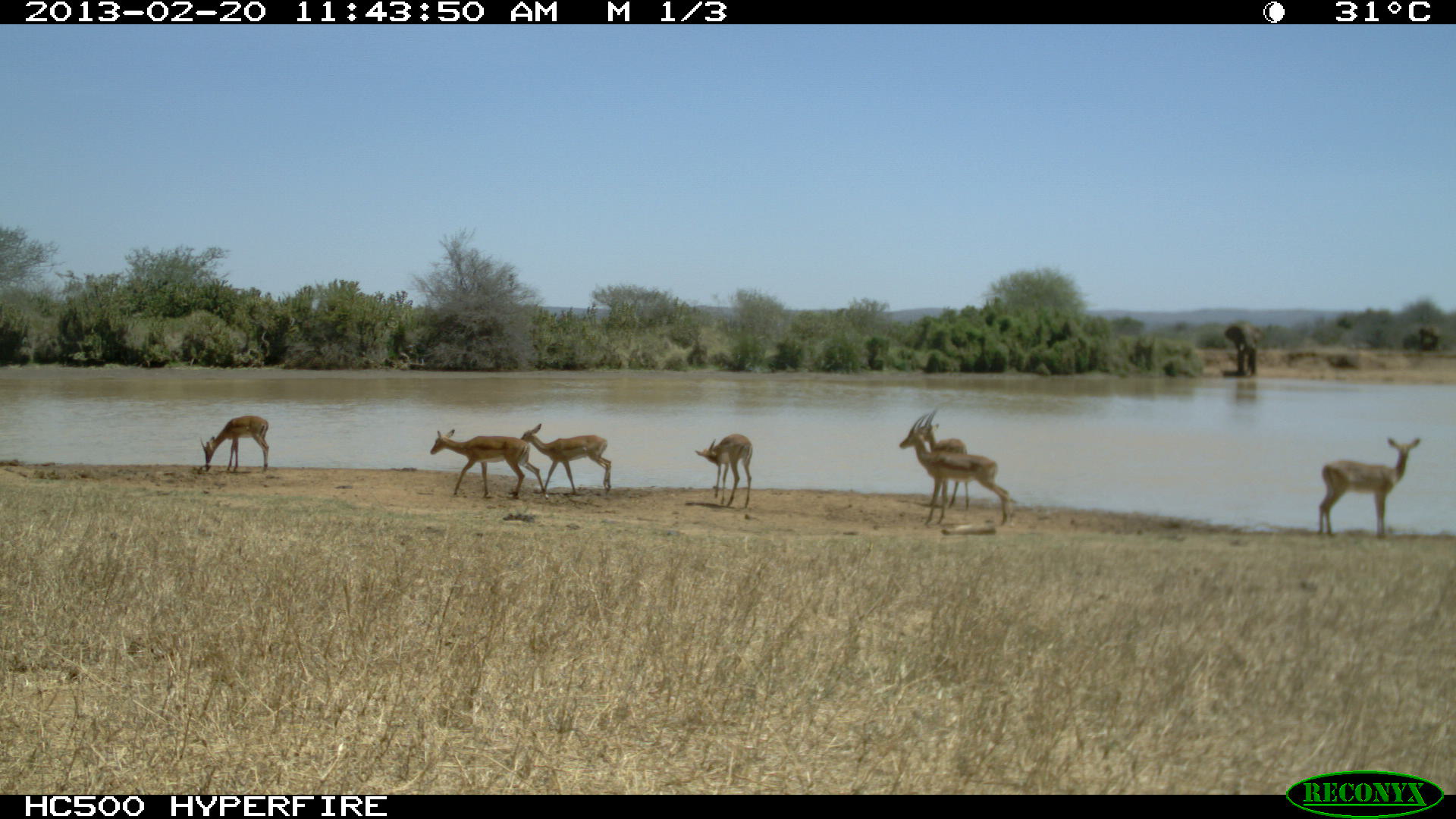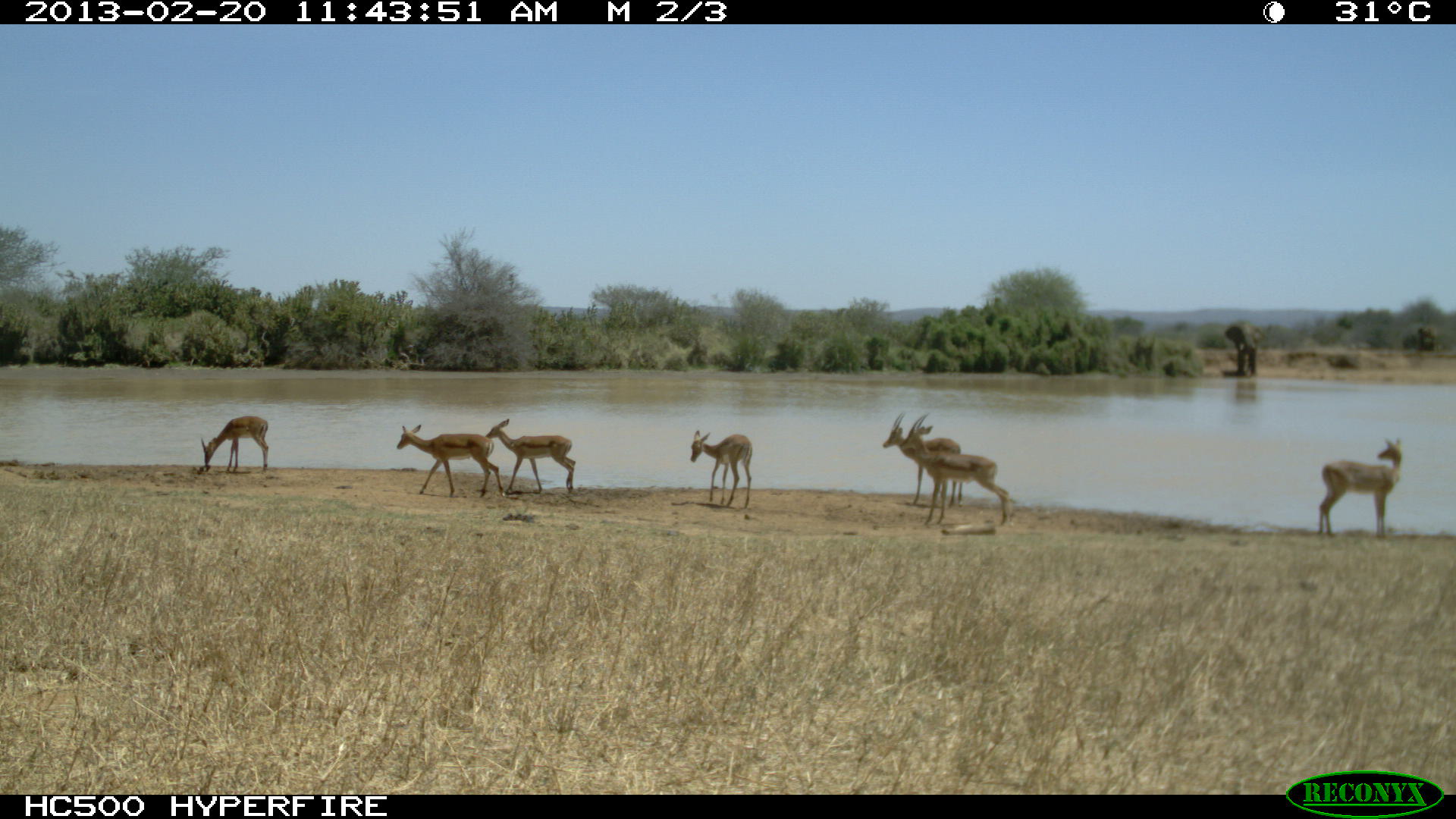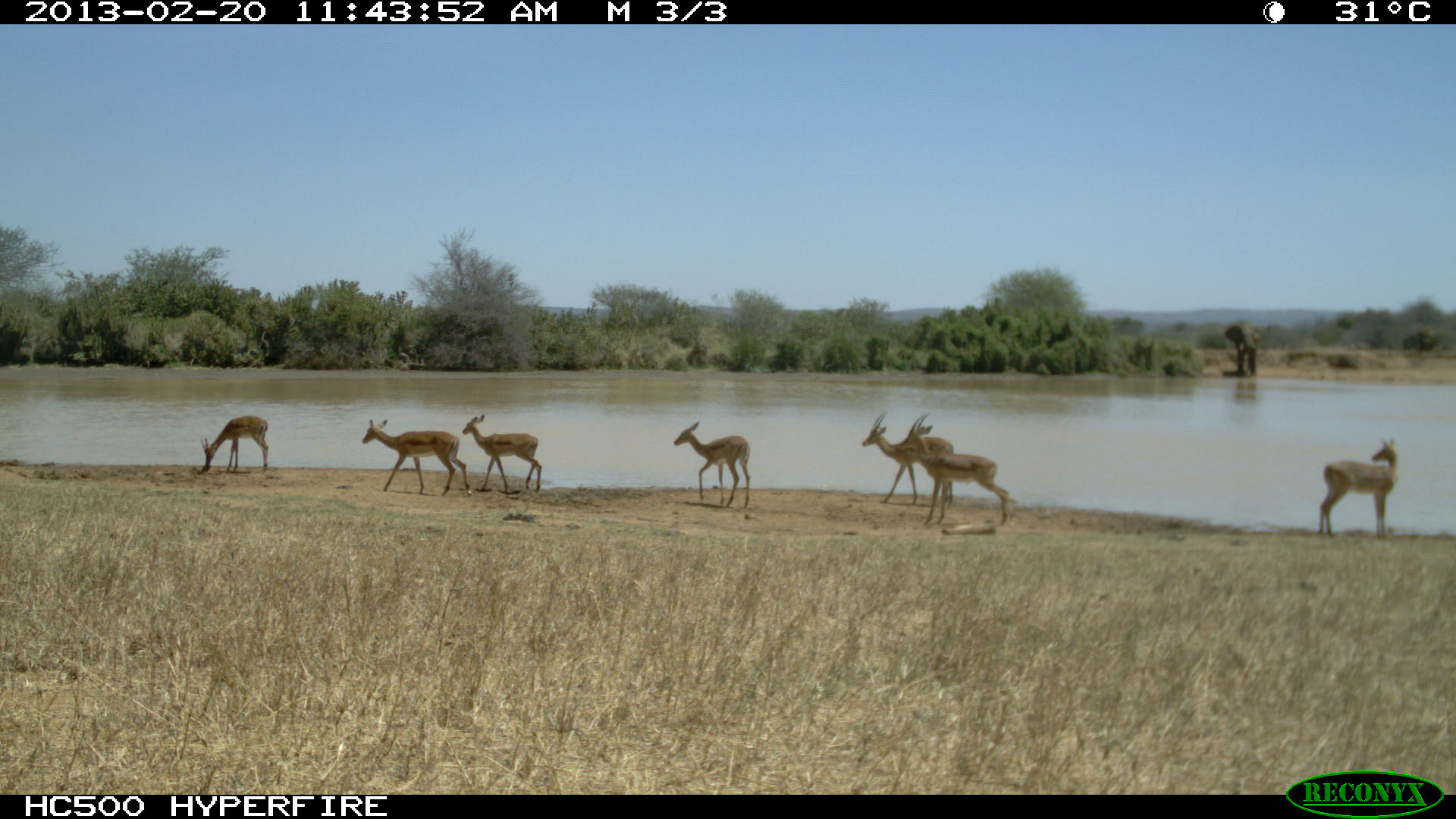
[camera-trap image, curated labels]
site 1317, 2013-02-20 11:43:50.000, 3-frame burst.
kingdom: Animalia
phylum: Chordata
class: Mammalia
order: Artiodactyla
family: Bovidae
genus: Aepyceros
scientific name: Aepyceros melampus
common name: impala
Aepyceros melampus (impala), count 7.